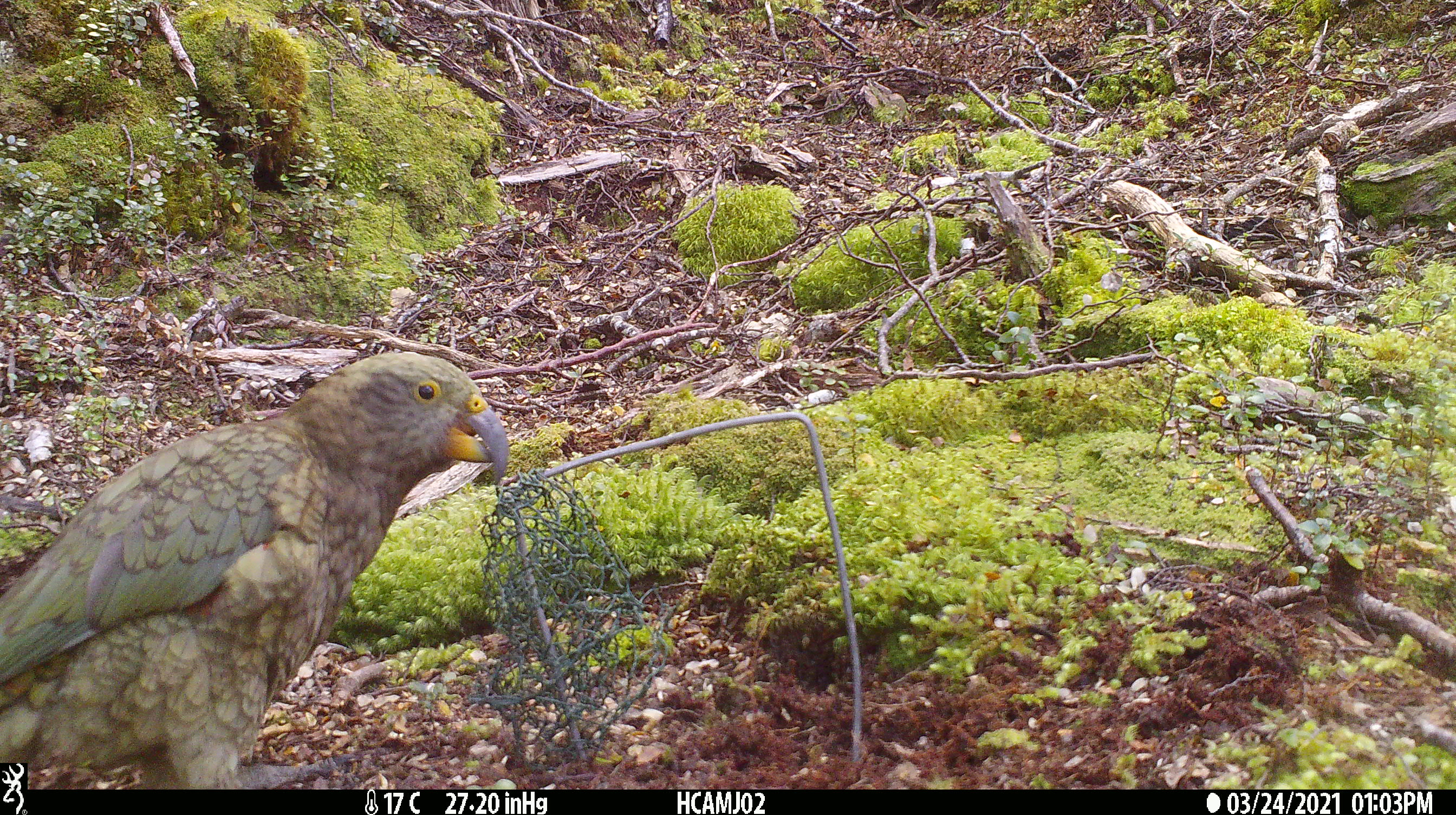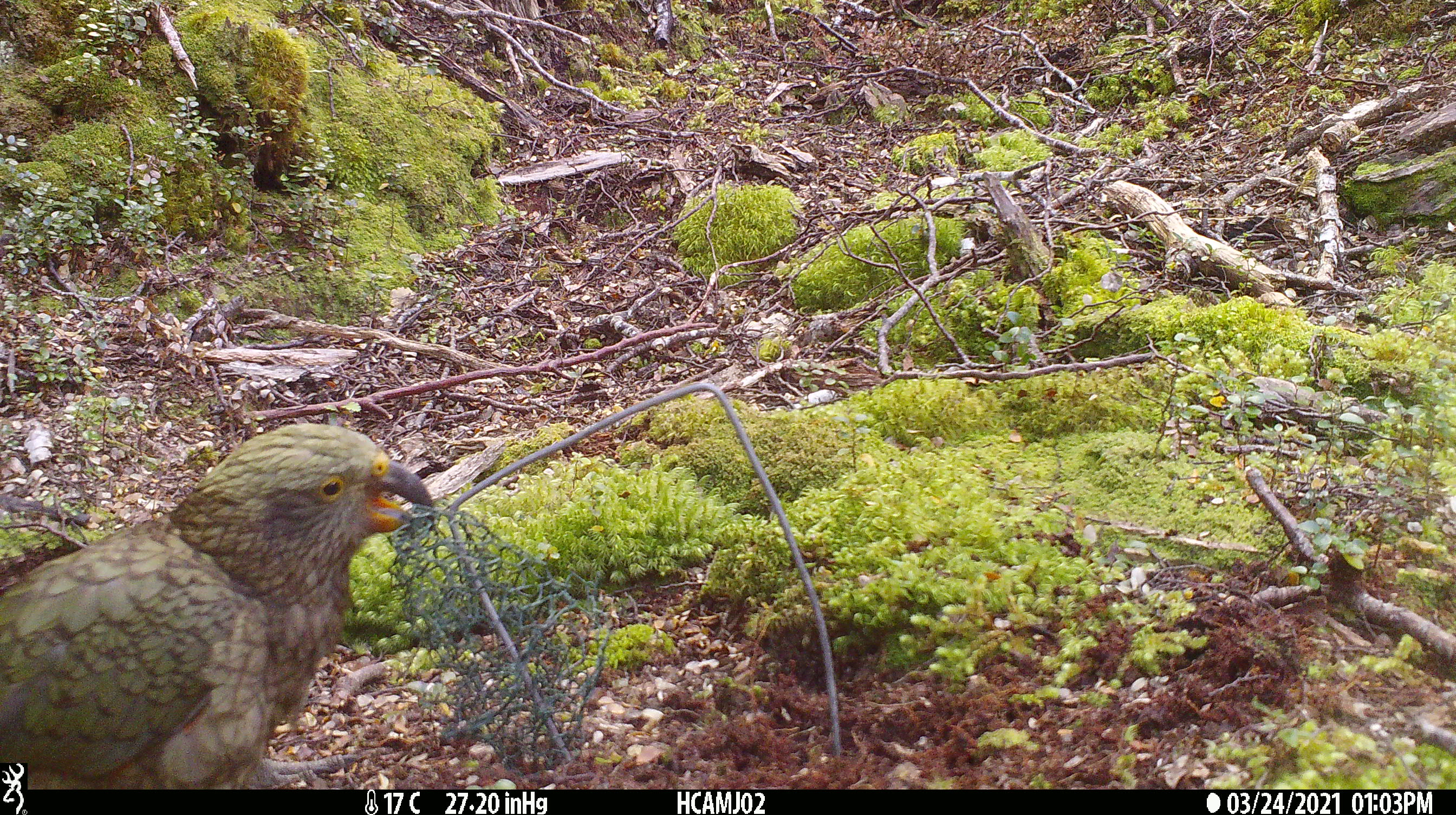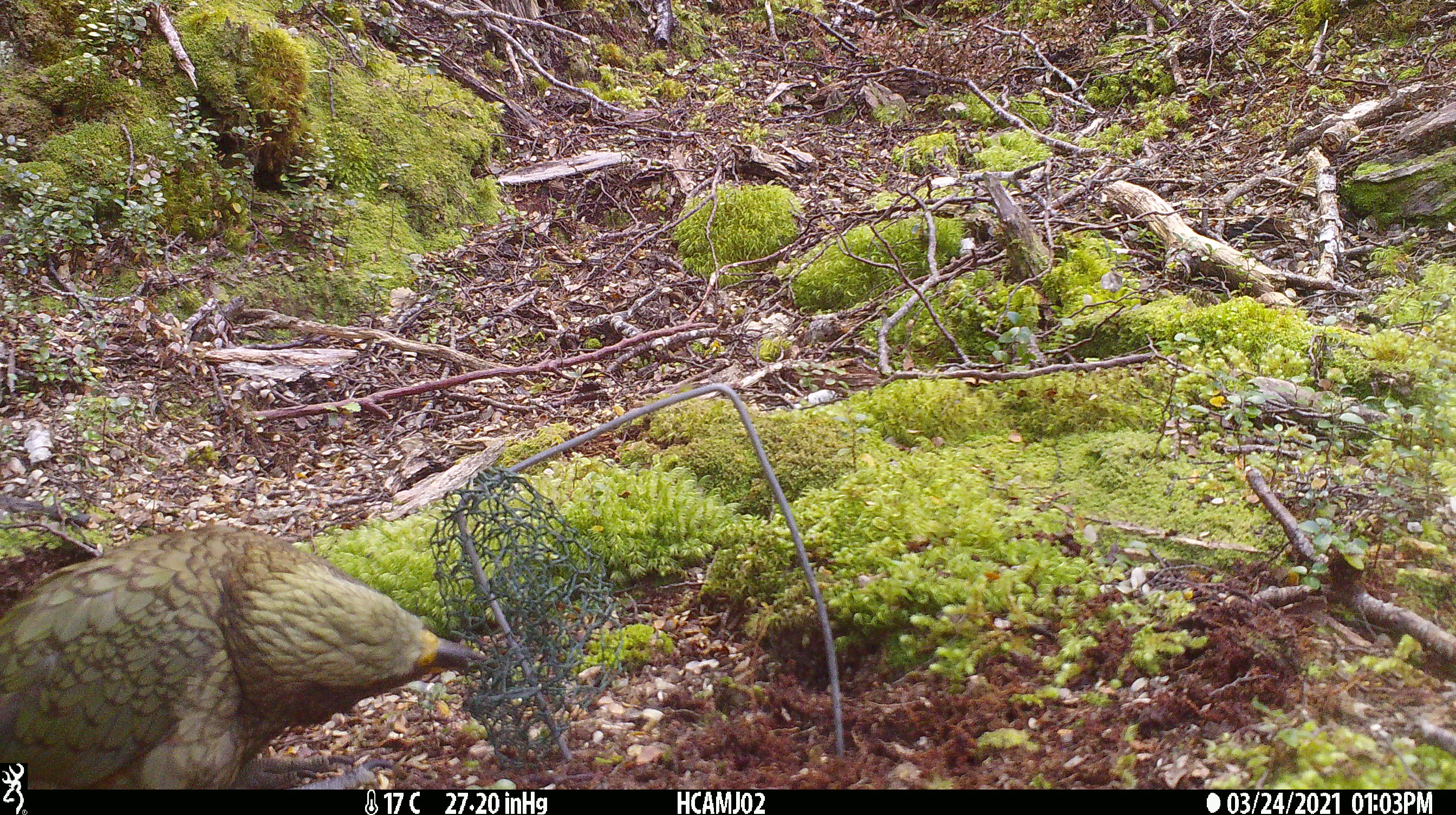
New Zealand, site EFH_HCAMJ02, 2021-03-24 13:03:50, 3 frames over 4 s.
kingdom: Animalia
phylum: Chordata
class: Aves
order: Psittaciformes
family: Strigopidae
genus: Nestor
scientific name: Nestor notabilis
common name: kea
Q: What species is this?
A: Kea (Nestor notabilis).